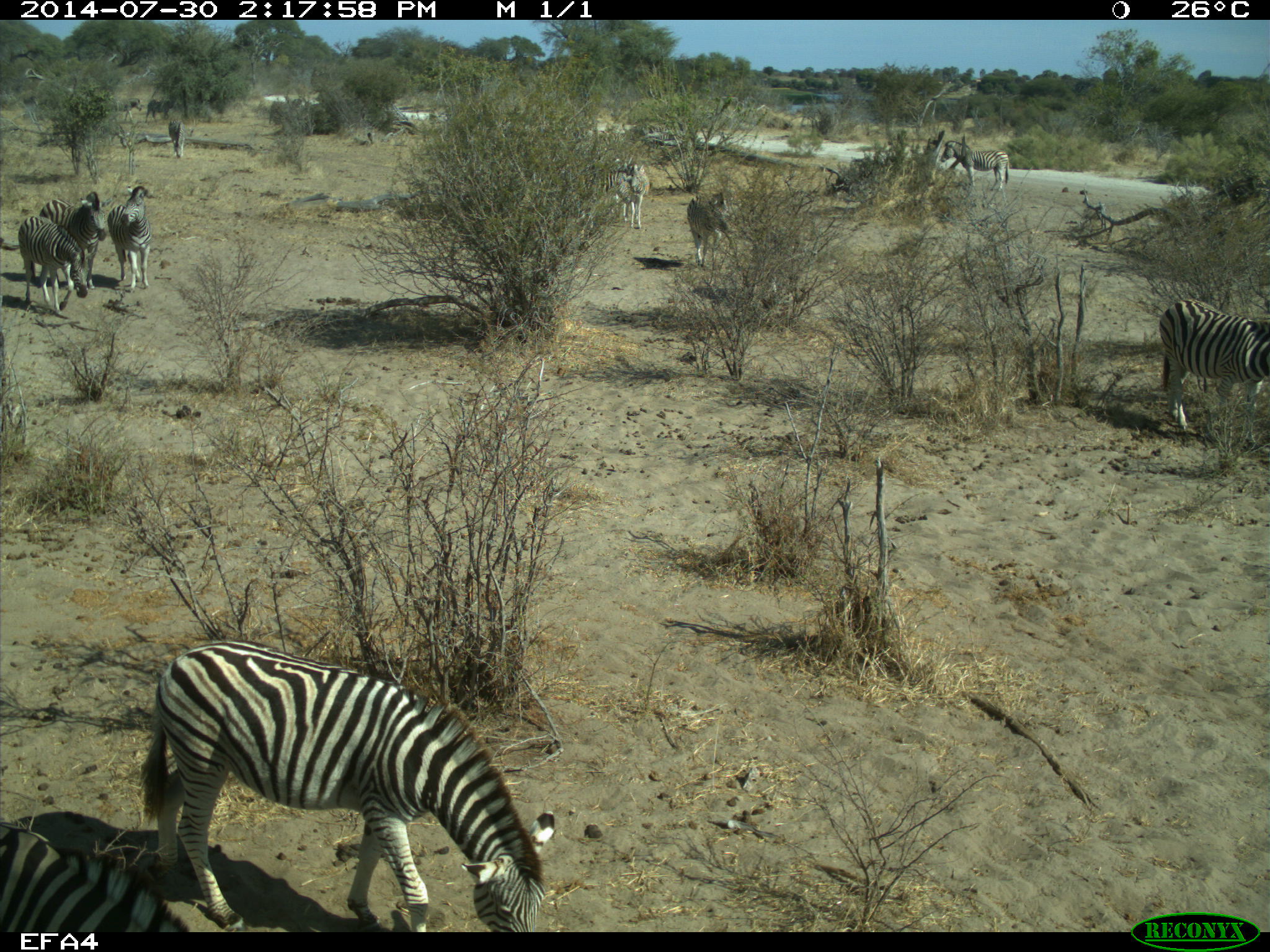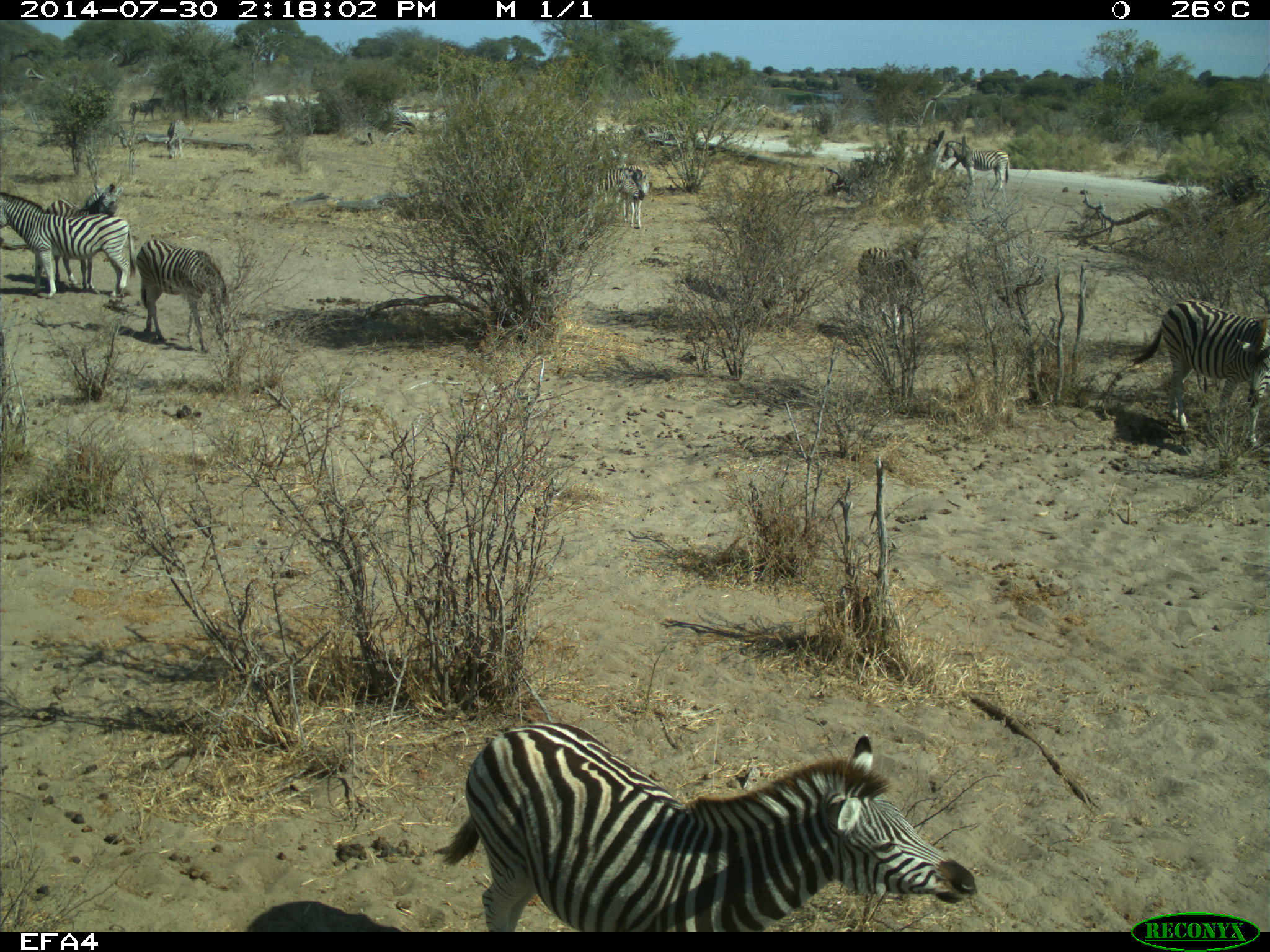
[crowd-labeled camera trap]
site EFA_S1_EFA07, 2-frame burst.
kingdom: Animalia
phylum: Chordata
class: Mammalia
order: Perissodactyla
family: Equidae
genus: Equus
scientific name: Equus quagga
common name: plains zebra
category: zebraplains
Zebraplains (plains zebra) (Equus quagga), count 11-50. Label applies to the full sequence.